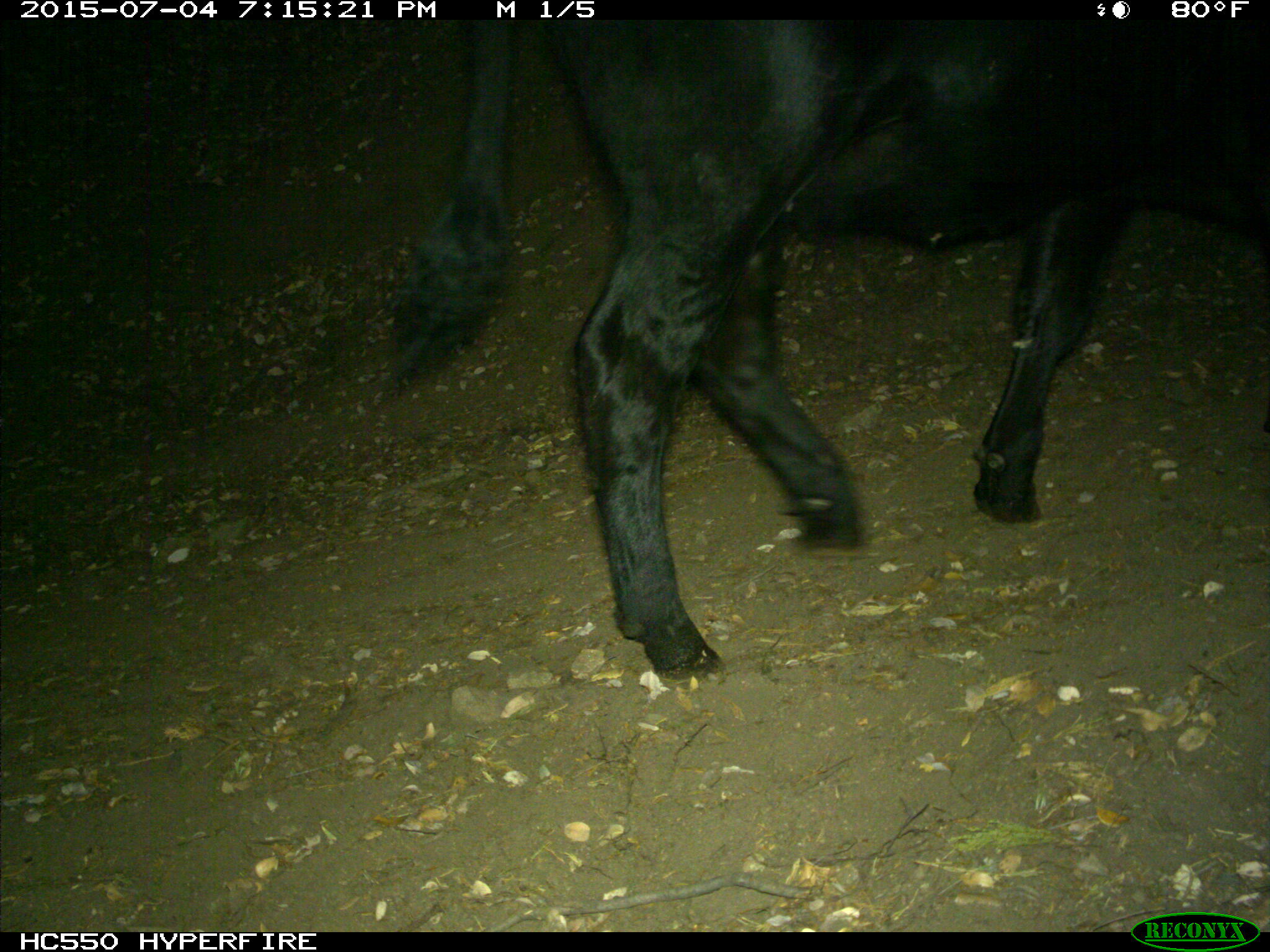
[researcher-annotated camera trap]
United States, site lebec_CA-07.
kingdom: Animalia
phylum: Chordata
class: Mammalia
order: Artiodactyla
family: Bovidae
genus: Bos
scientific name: Bos taurus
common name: domestic cow